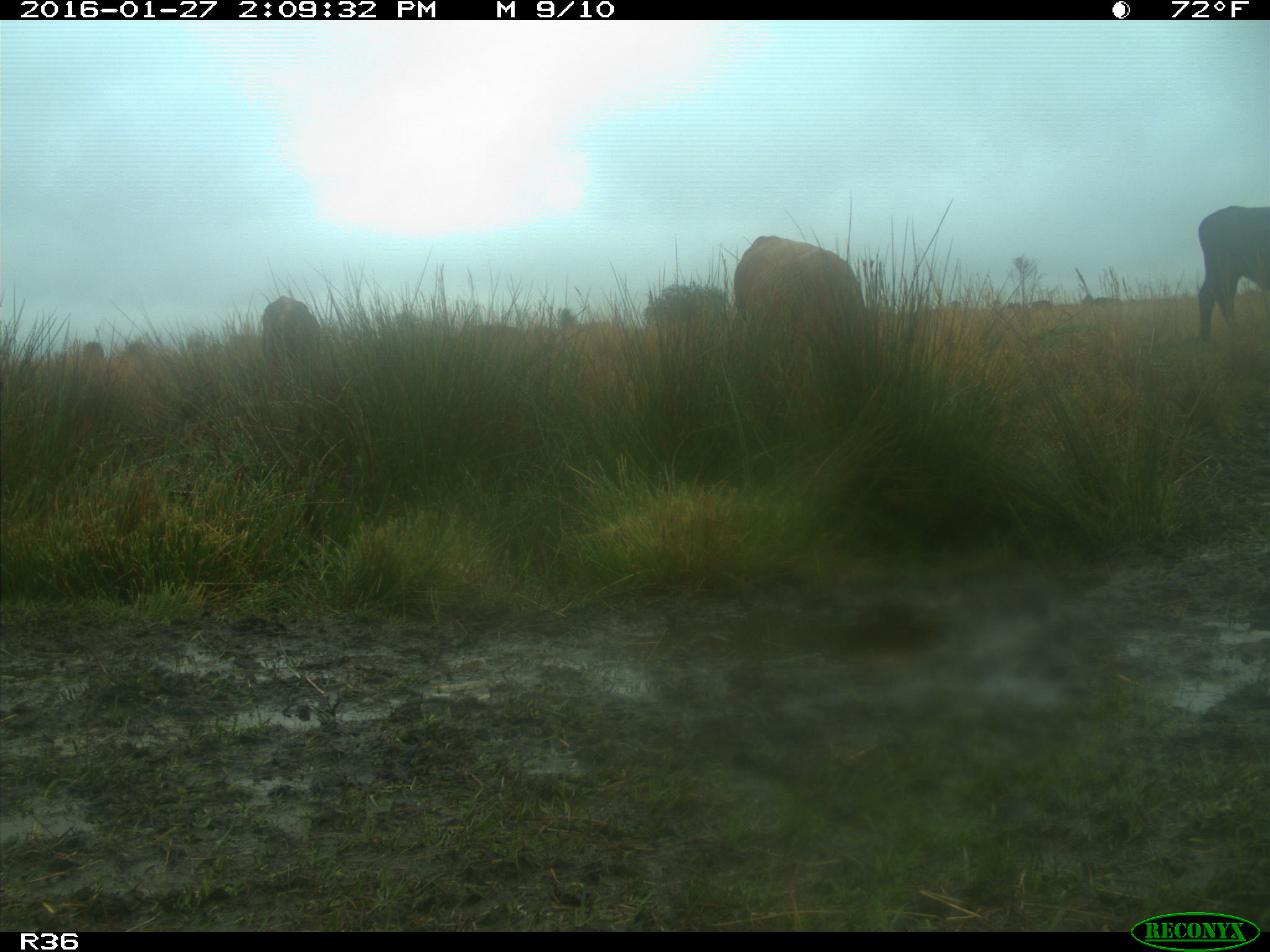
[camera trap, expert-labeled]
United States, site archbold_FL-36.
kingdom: Animalia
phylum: Chordata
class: Mammalia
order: Artiodactyla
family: Bovidae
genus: Bos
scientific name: Bos taurus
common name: domestic cow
Bos taurus (domestic cow).